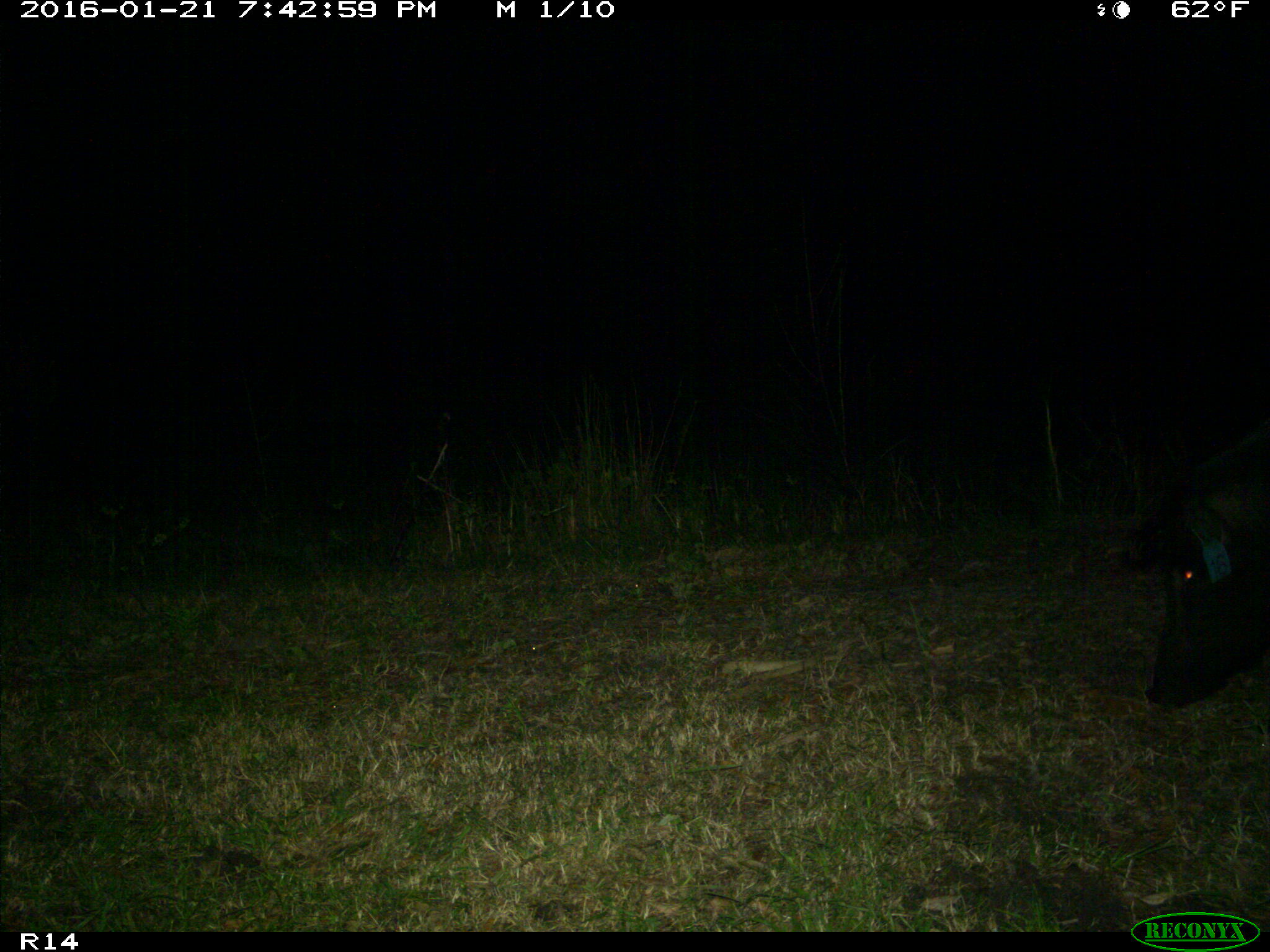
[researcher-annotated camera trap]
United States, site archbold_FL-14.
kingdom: Animalia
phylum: Chordata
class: Mammalia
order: Artiodactyla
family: Suidae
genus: Sus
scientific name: Sus scrofa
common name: wild boar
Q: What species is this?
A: Sus scrofa (wild boar).